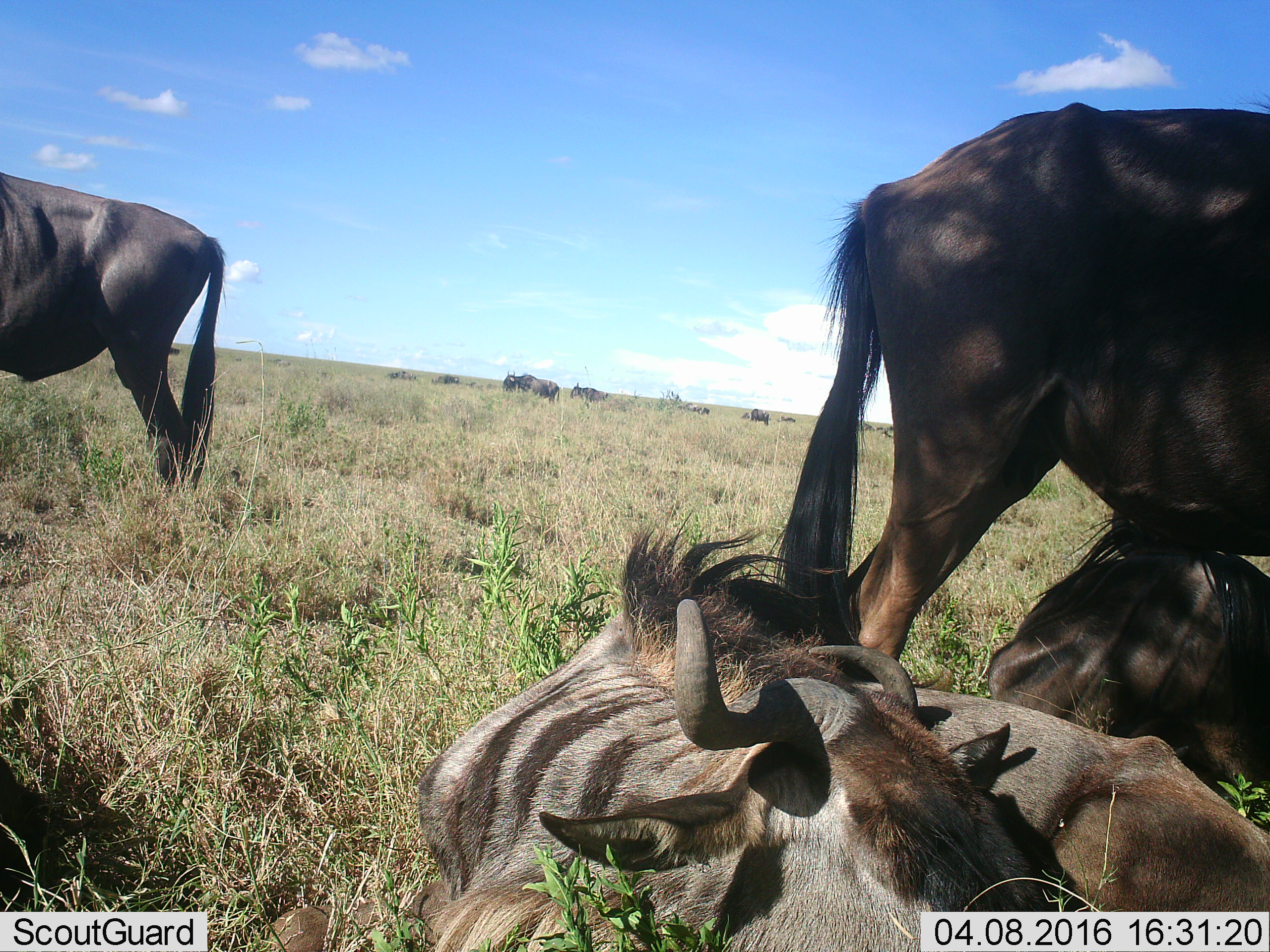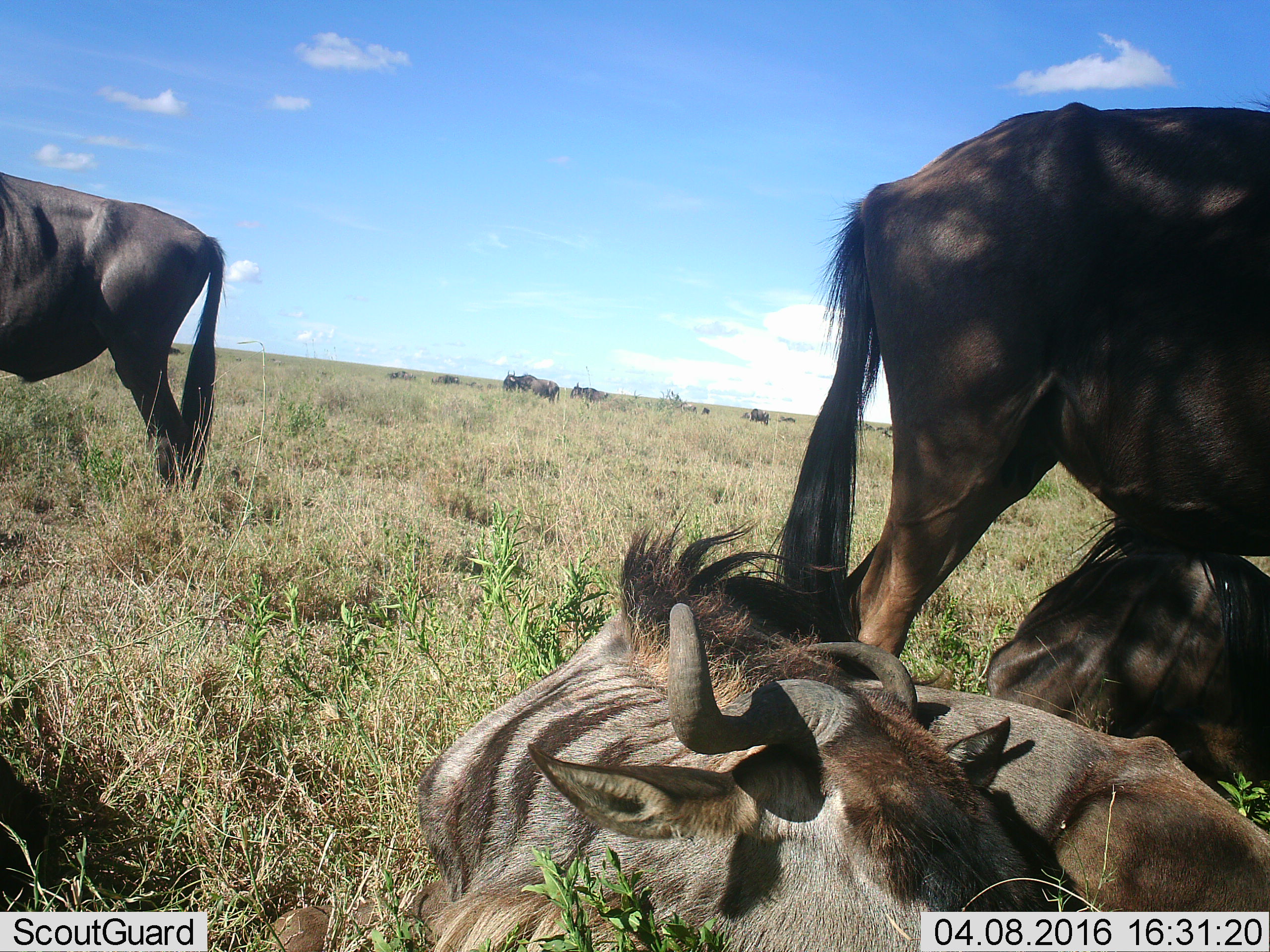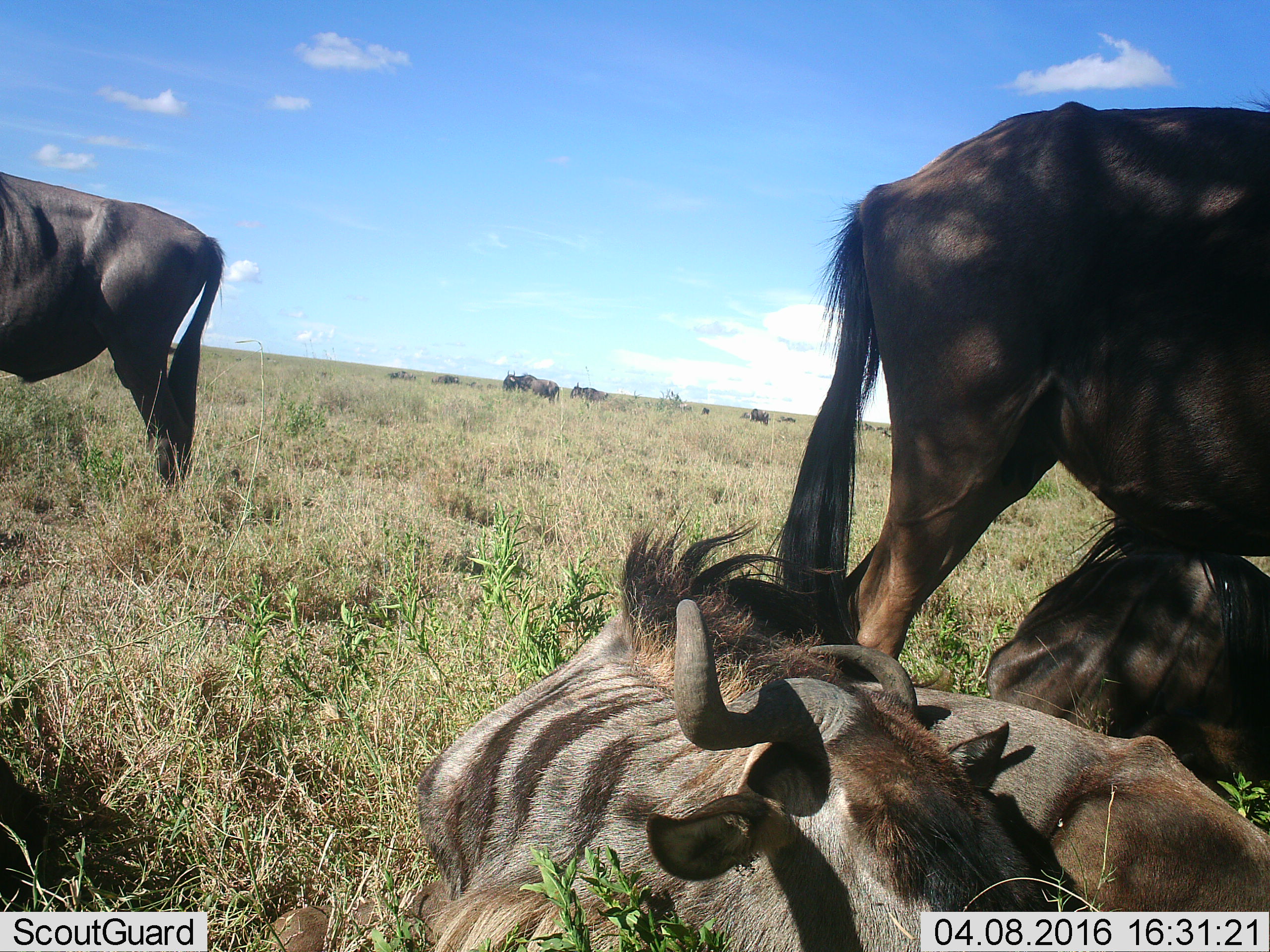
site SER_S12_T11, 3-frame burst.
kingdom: Animalia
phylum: Chordata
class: Mammalia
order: Artiodactyla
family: Bovidae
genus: Connochaetes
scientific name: Connochaetes taurinus taurinus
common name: blue wildebeest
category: wildebeestblue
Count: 11-50.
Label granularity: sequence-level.